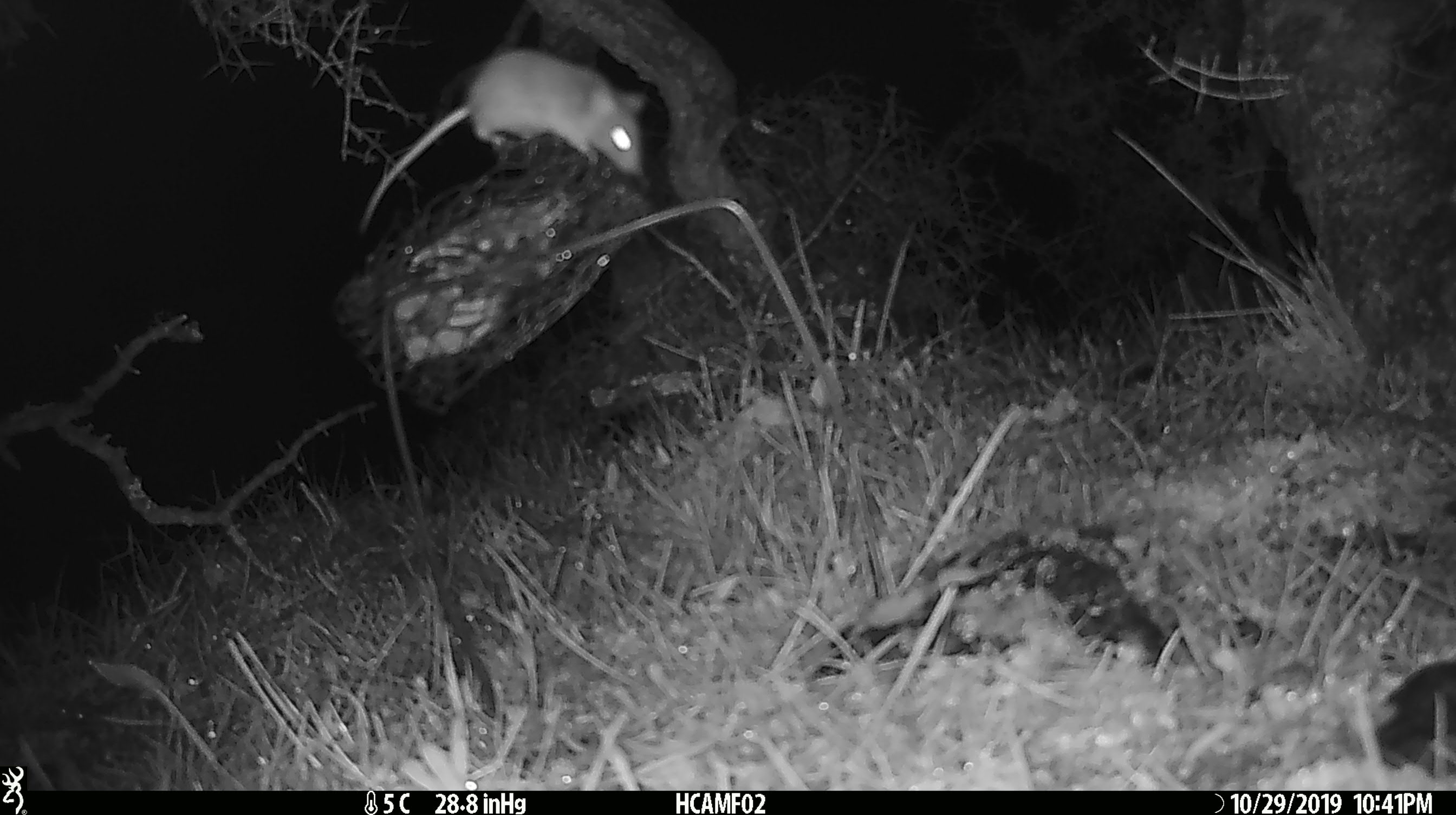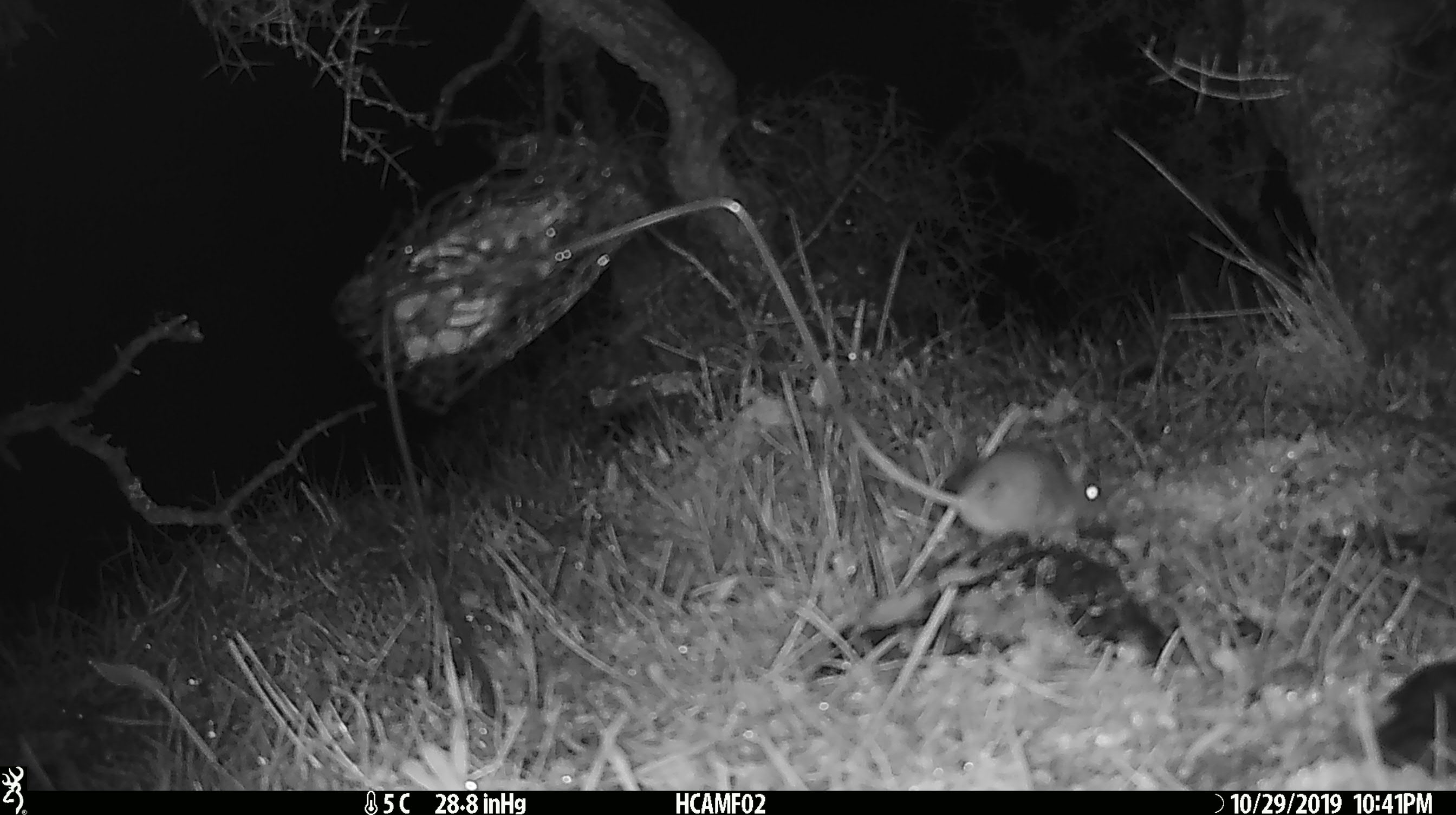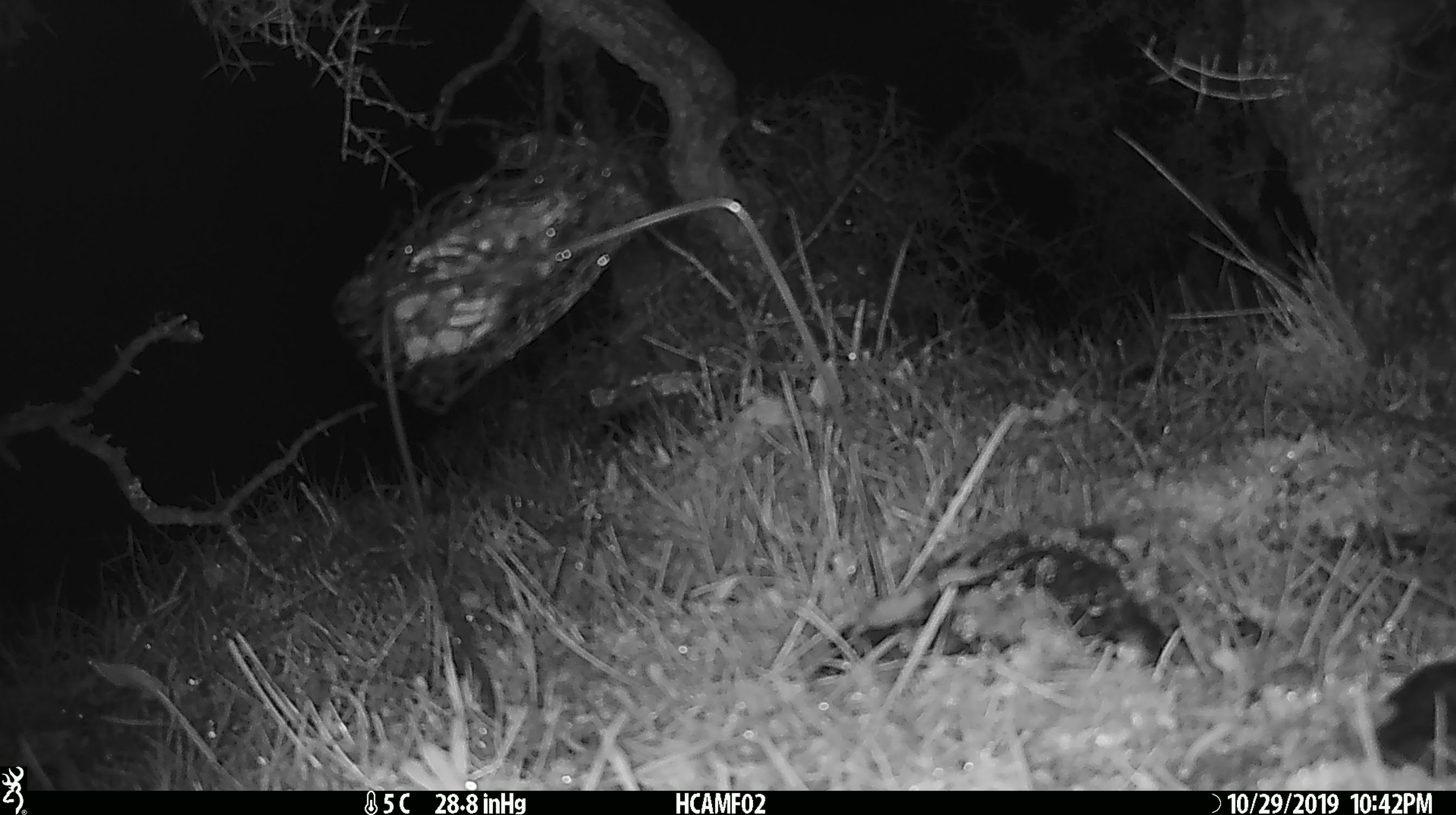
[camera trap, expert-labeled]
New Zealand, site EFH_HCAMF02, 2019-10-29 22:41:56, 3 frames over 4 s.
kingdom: Animalia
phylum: Chordata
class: Mammalia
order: Rodentia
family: Muridae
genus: Mus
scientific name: Mus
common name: mouse